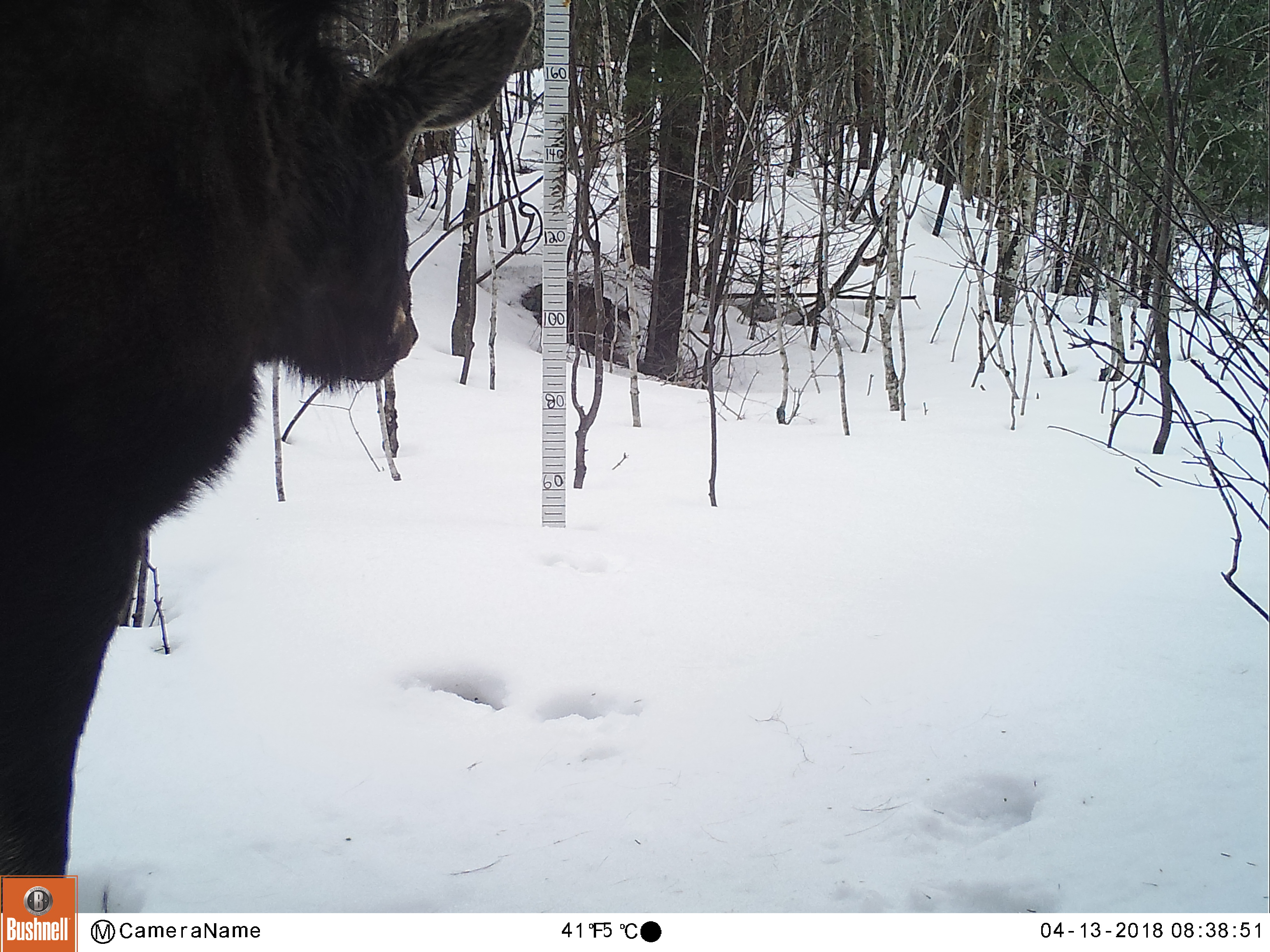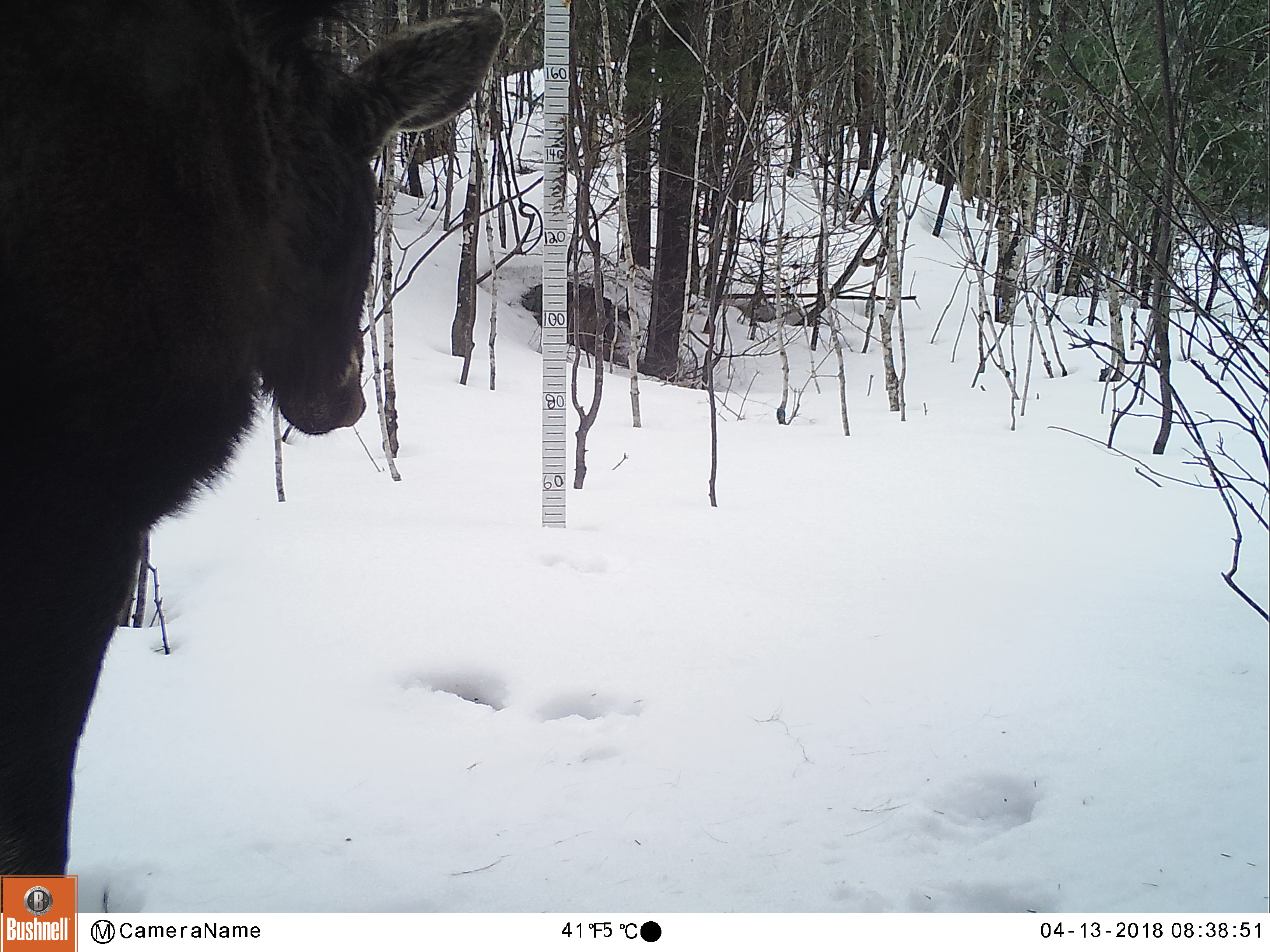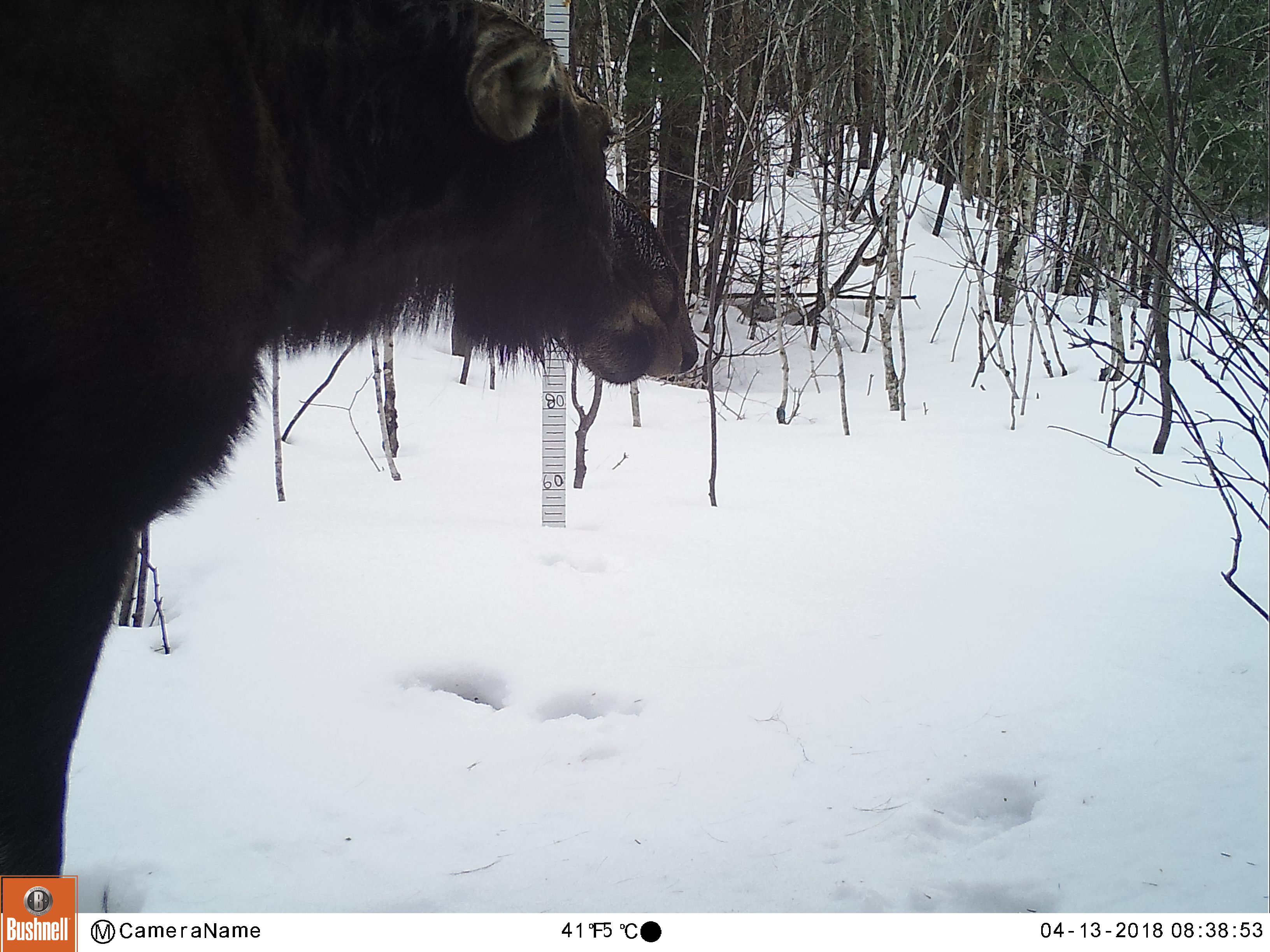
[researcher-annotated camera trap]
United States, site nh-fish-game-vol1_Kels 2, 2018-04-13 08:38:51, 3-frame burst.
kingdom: Animalia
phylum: Chordata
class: Mammalia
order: Artiodactyla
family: Cervidae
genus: Alces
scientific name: Alces alces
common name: moose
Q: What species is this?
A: Moose (Alces alces).